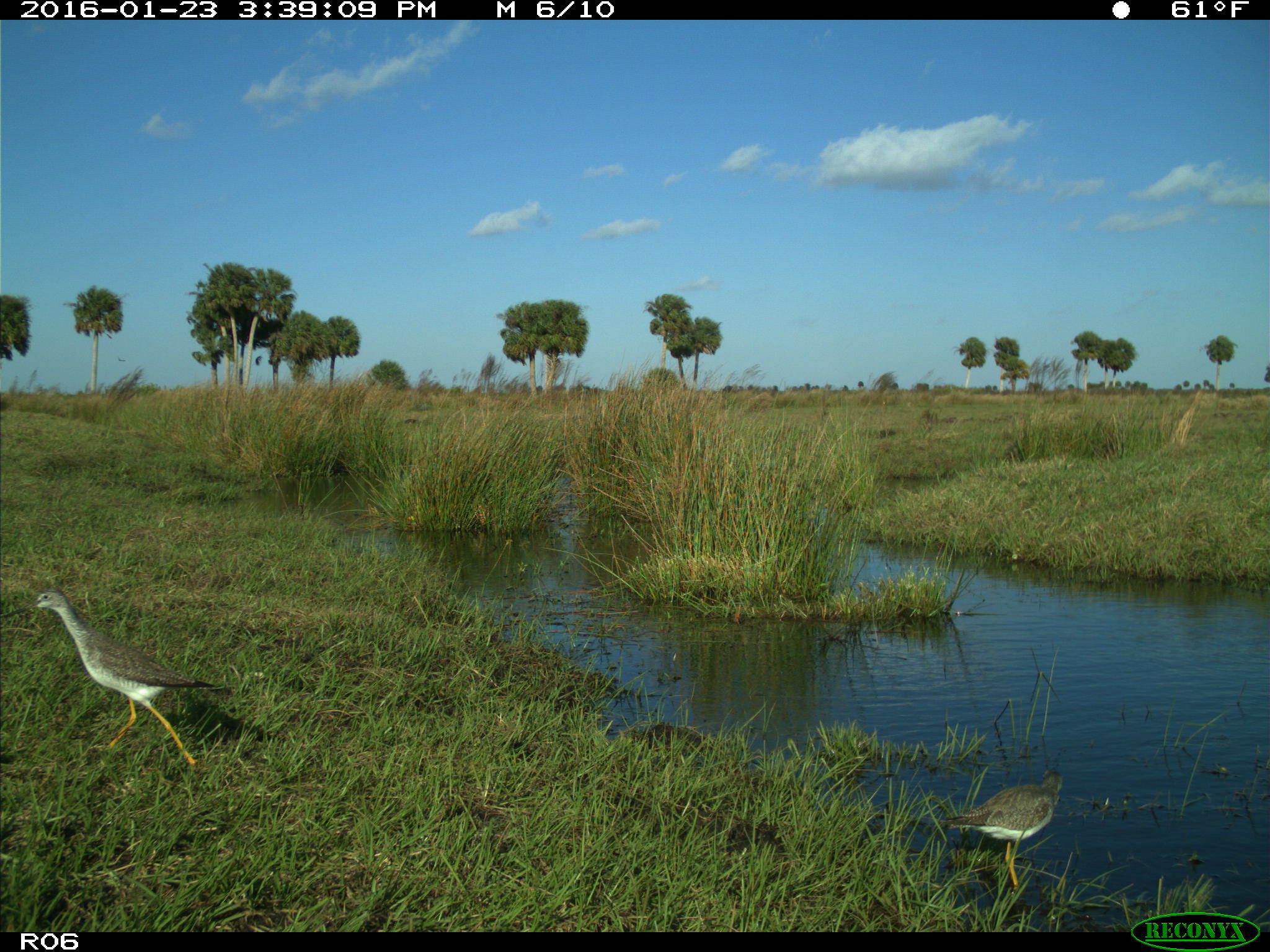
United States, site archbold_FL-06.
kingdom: Animalia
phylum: Chordata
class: Aves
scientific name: Aves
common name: birds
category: unidentified bird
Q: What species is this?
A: Unidentified bird (birds) (Aves).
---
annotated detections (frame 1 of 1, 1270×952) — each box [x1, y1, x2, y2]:
animal: [0, 589, 226, 765]; [943, 767, 1065, 895]